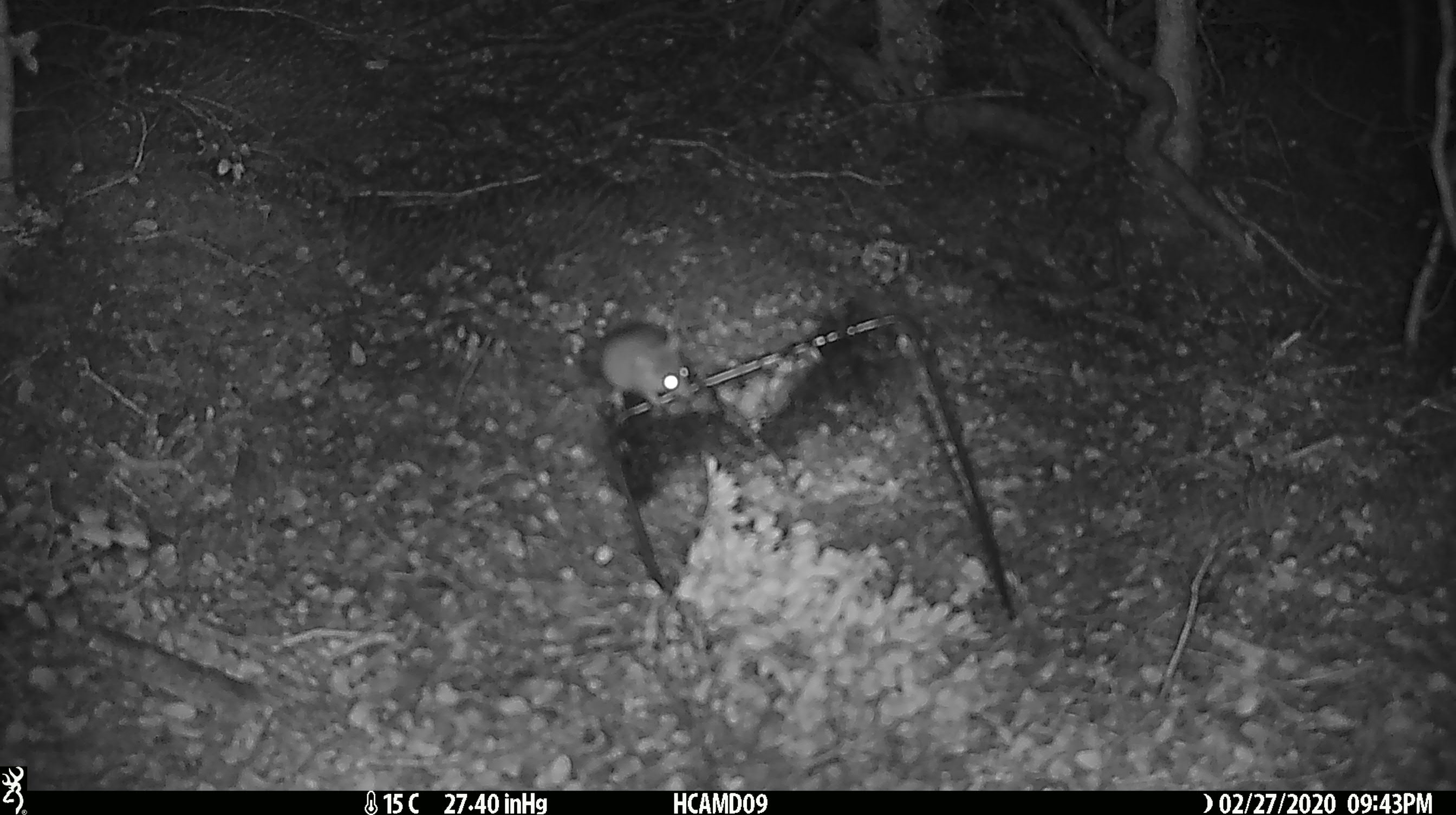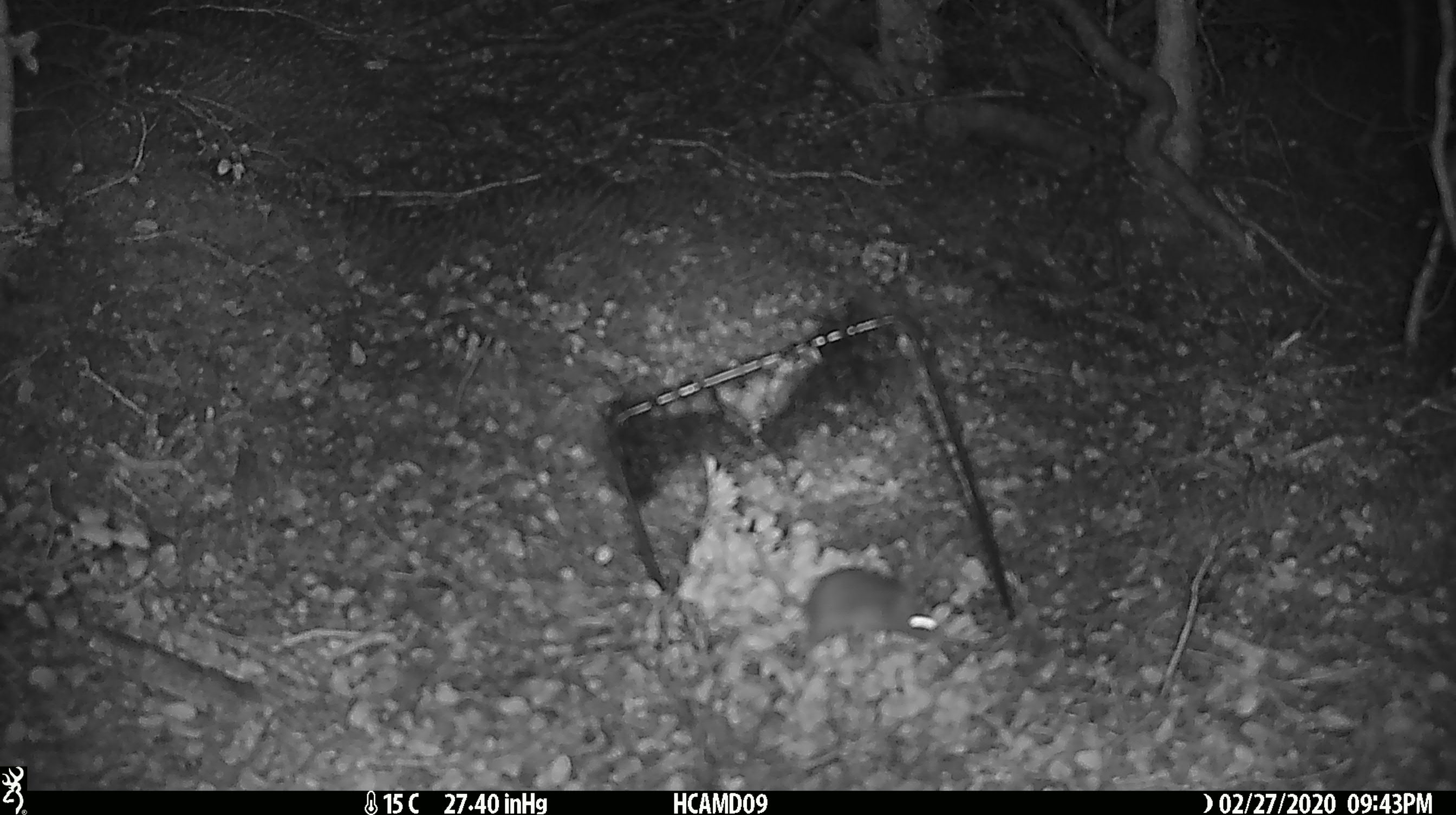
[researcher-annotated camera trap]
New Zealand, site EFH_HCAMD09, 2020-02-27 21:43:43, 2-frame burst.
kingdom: Animalia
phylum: Chordata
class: Mammalia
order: Rodentia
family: Muridae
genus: Mus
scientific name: Mus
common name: mouse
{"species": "mouse (Mus)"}